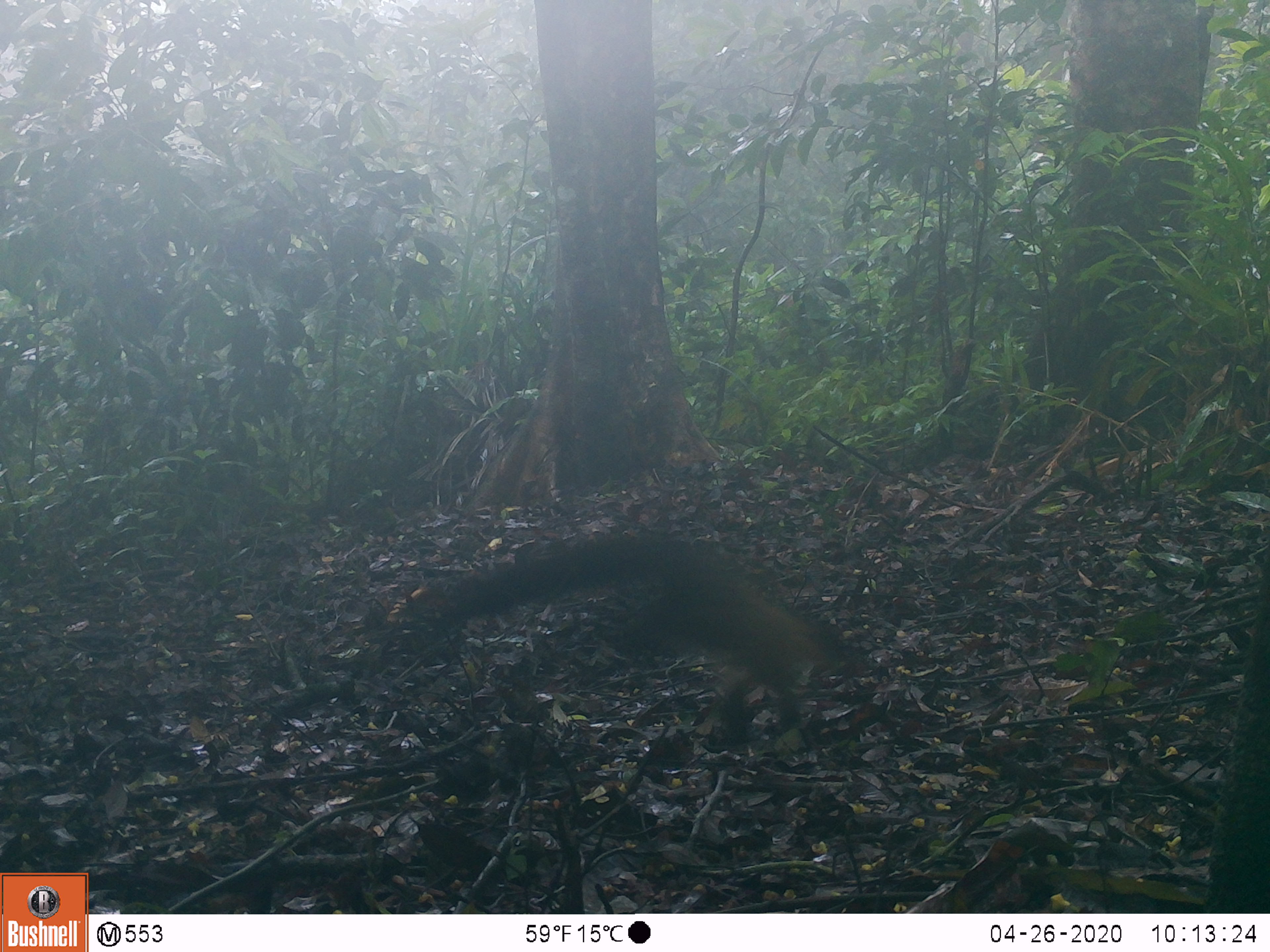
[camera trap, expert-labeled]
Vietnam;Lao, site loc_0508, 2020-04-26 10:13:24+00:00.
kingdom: Animalia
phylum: Chordata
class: Mammalia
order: Carnivora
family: Mustelidae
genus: Martes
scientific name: Martes flavigula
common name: yellow-throated marten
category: yellow throated marten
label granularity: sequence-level